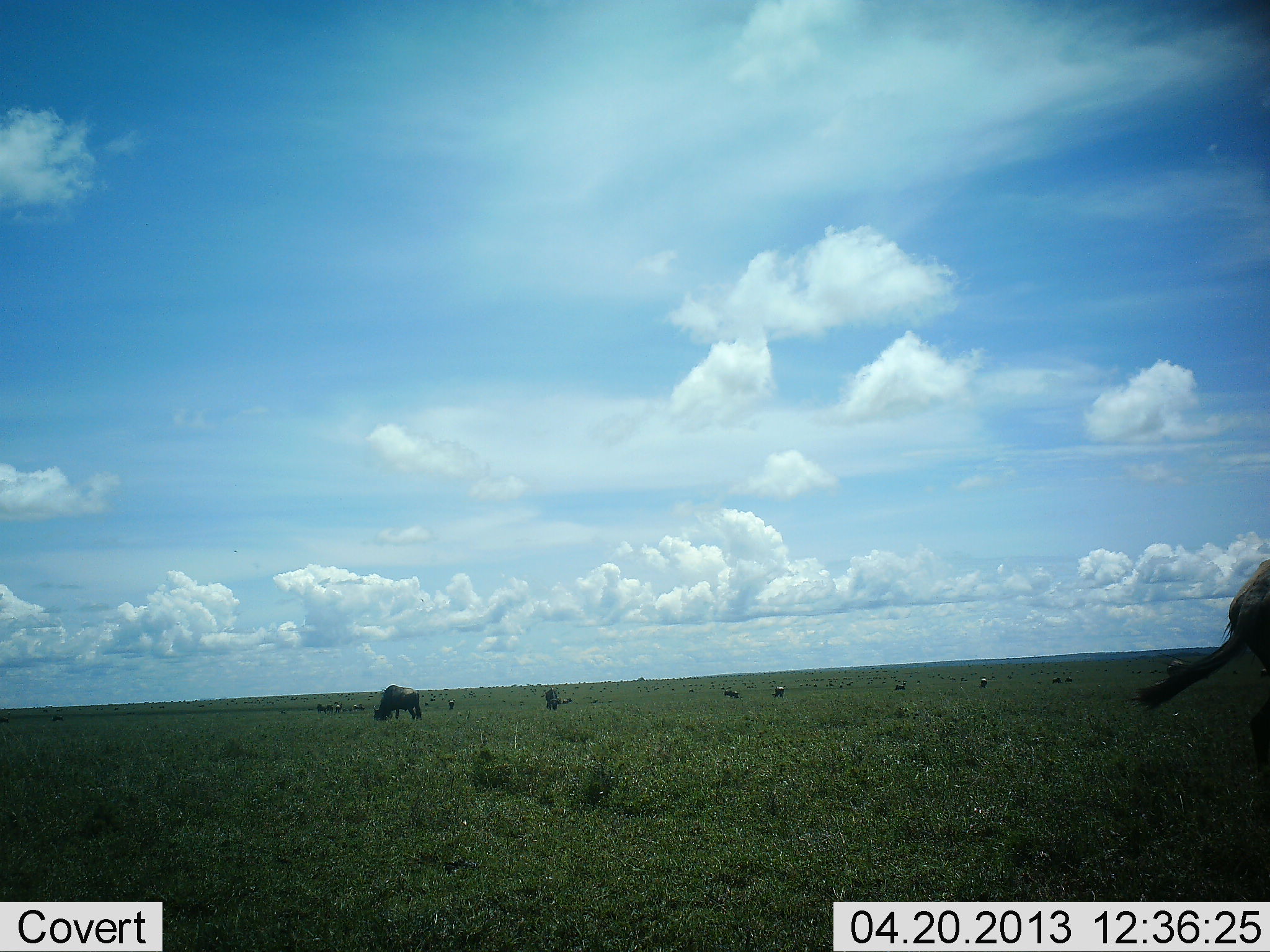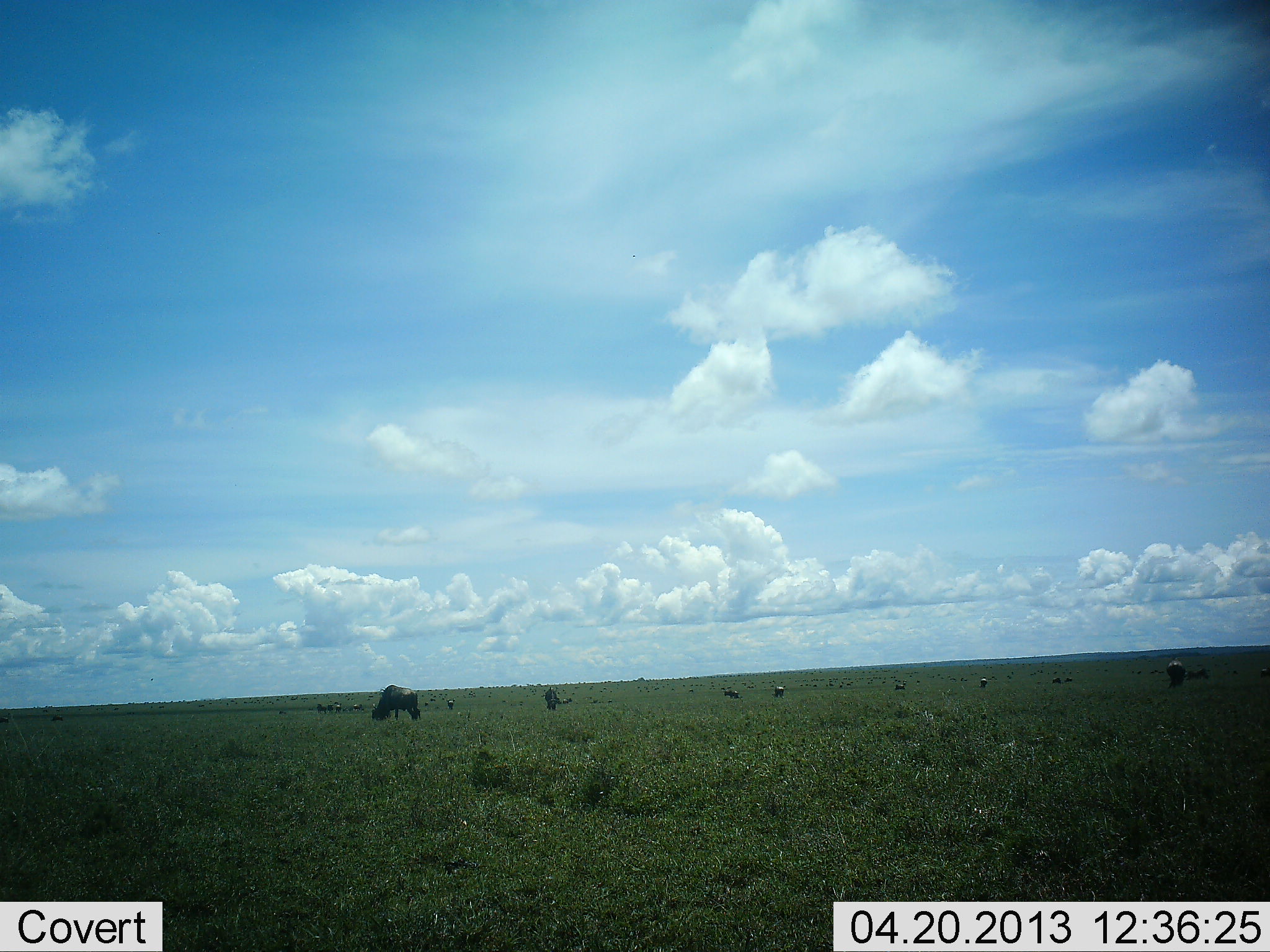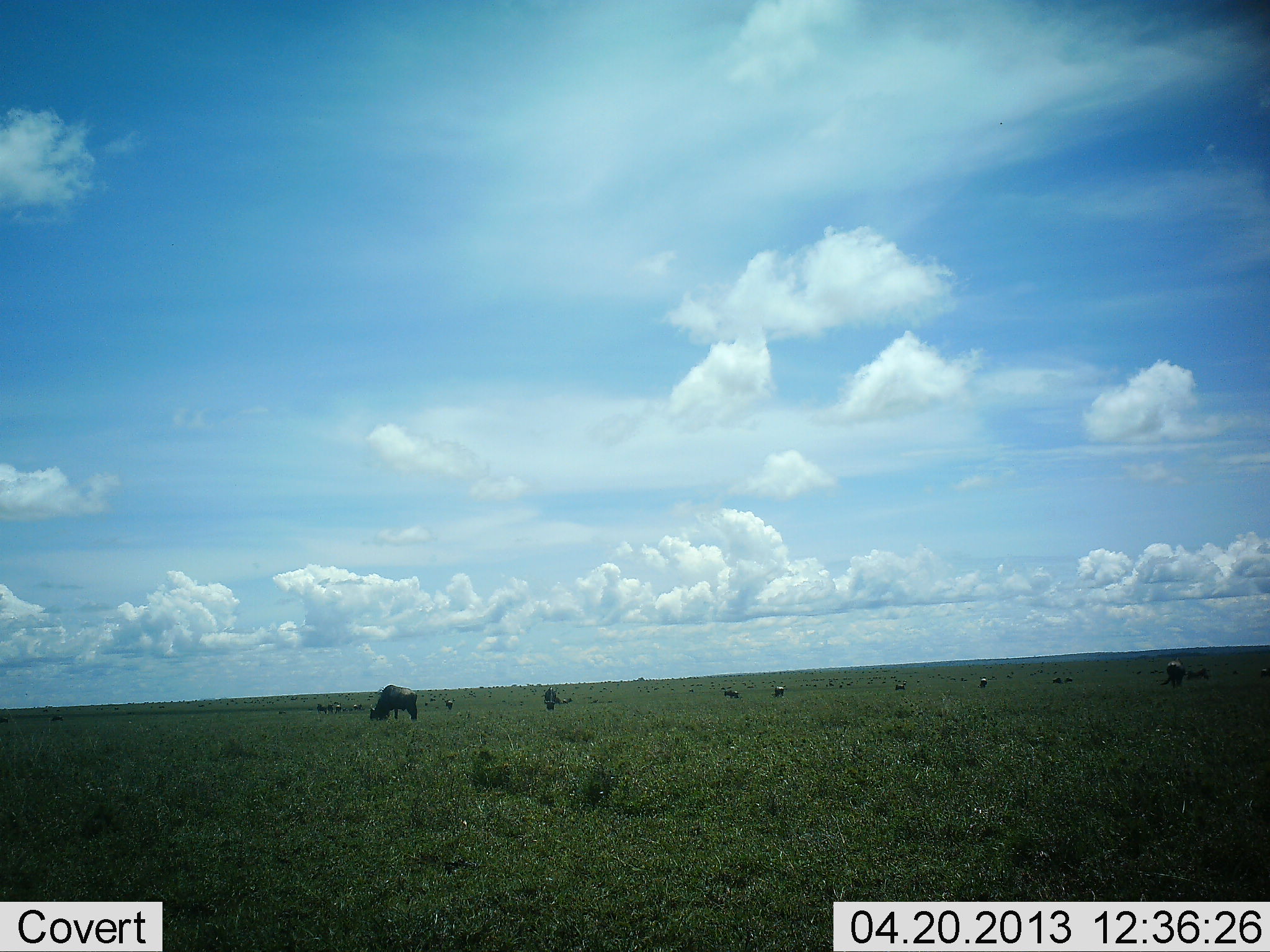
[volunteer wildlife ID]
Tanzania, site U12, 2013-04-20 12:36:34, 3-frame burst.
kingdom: Animalia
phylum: Chordata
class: Mammalia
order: Artiodactyla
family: Bovidae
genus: Connochaetes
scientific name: Connochaetes taurinus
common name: blue wildebeest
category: wildebeest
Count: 11-50.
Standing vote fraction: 41%.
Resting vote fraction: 0%.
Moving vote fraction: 35%.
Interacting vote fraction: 0%.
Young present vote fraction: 0%.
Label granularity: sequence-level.